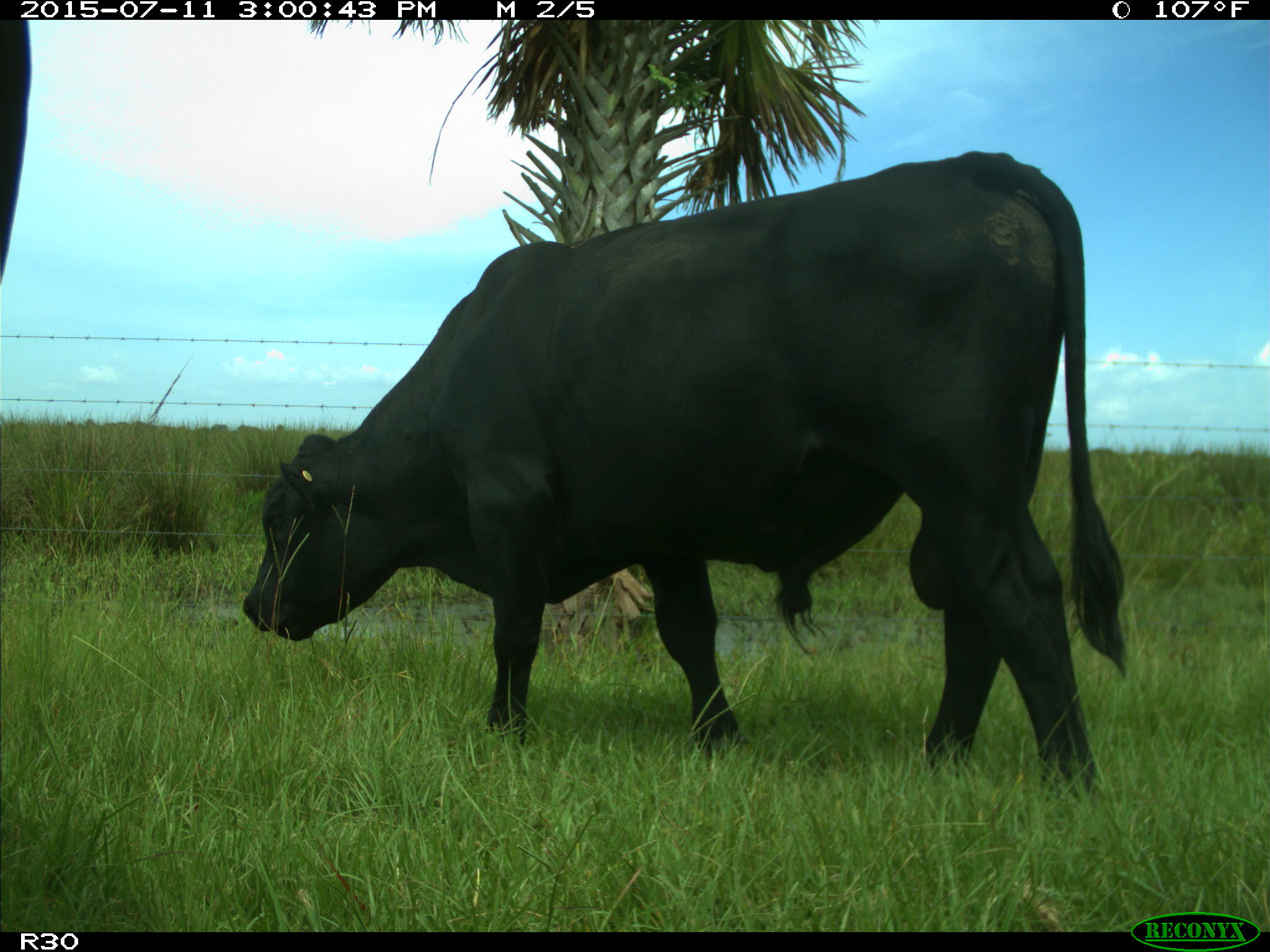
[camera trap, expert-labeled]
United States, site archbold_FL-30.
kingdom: Animalia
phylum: Chordata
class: Mammalia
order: Artiodactyla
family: Bovidae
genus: Bos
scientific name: Bos taurus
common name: domestic cow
Bos taurus (domestic cow).